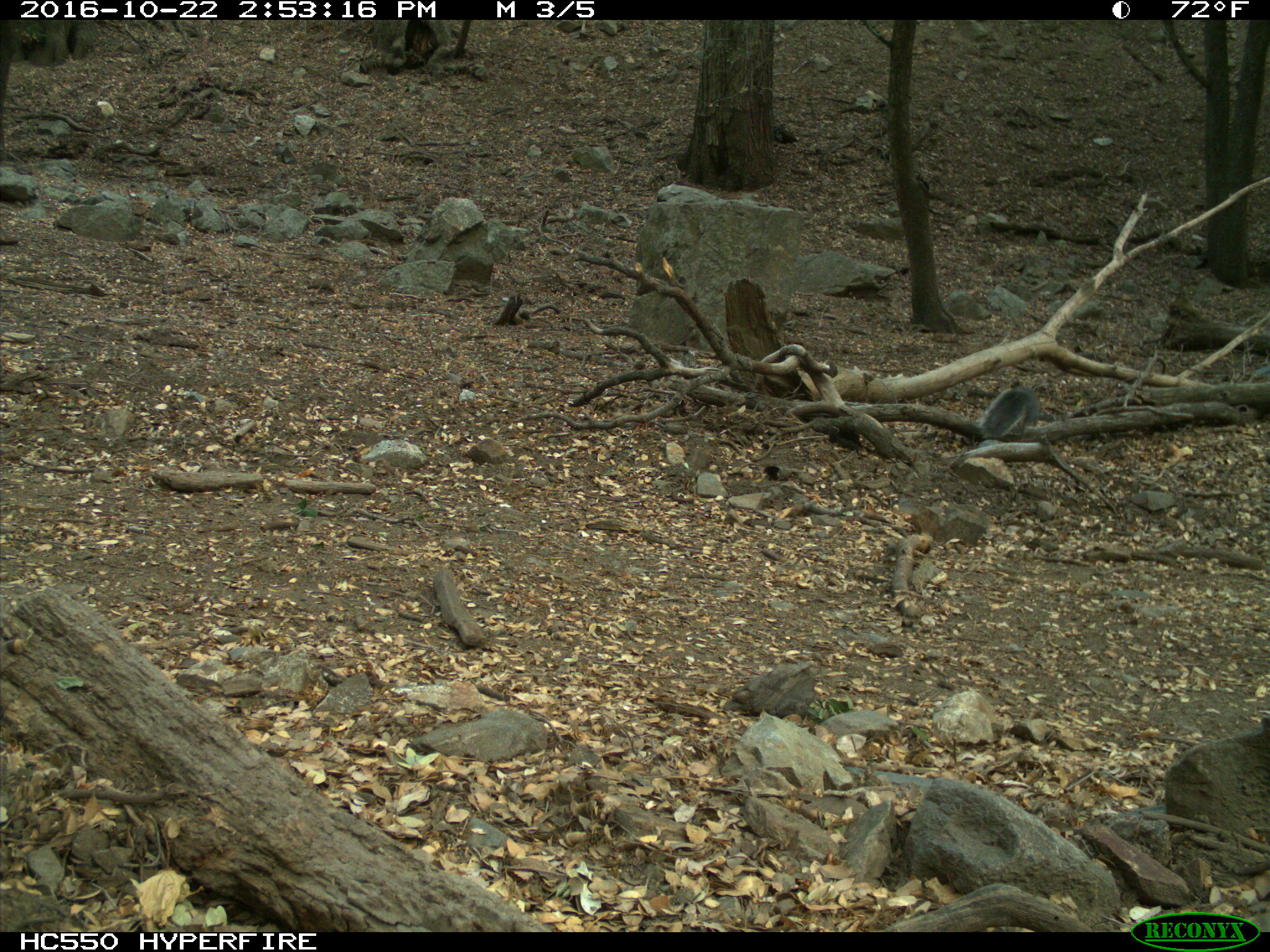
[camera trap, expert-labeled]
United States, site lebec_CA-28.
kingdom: Animalia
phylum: Chordata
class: Mammalia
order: Rodentia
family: Sciuridae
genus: Sciurus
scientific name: Sciurus carolinensis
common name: eastern gray squirrel